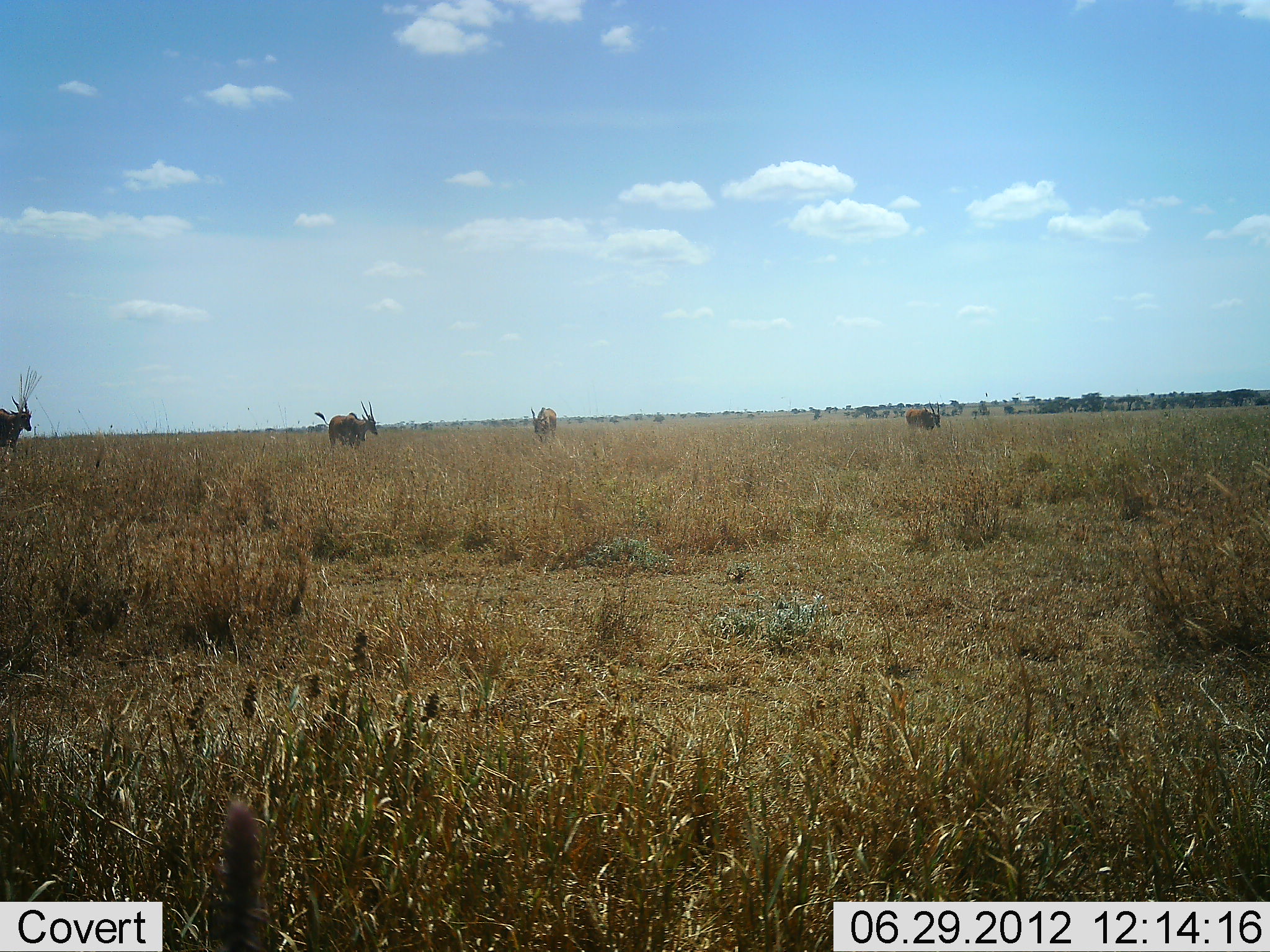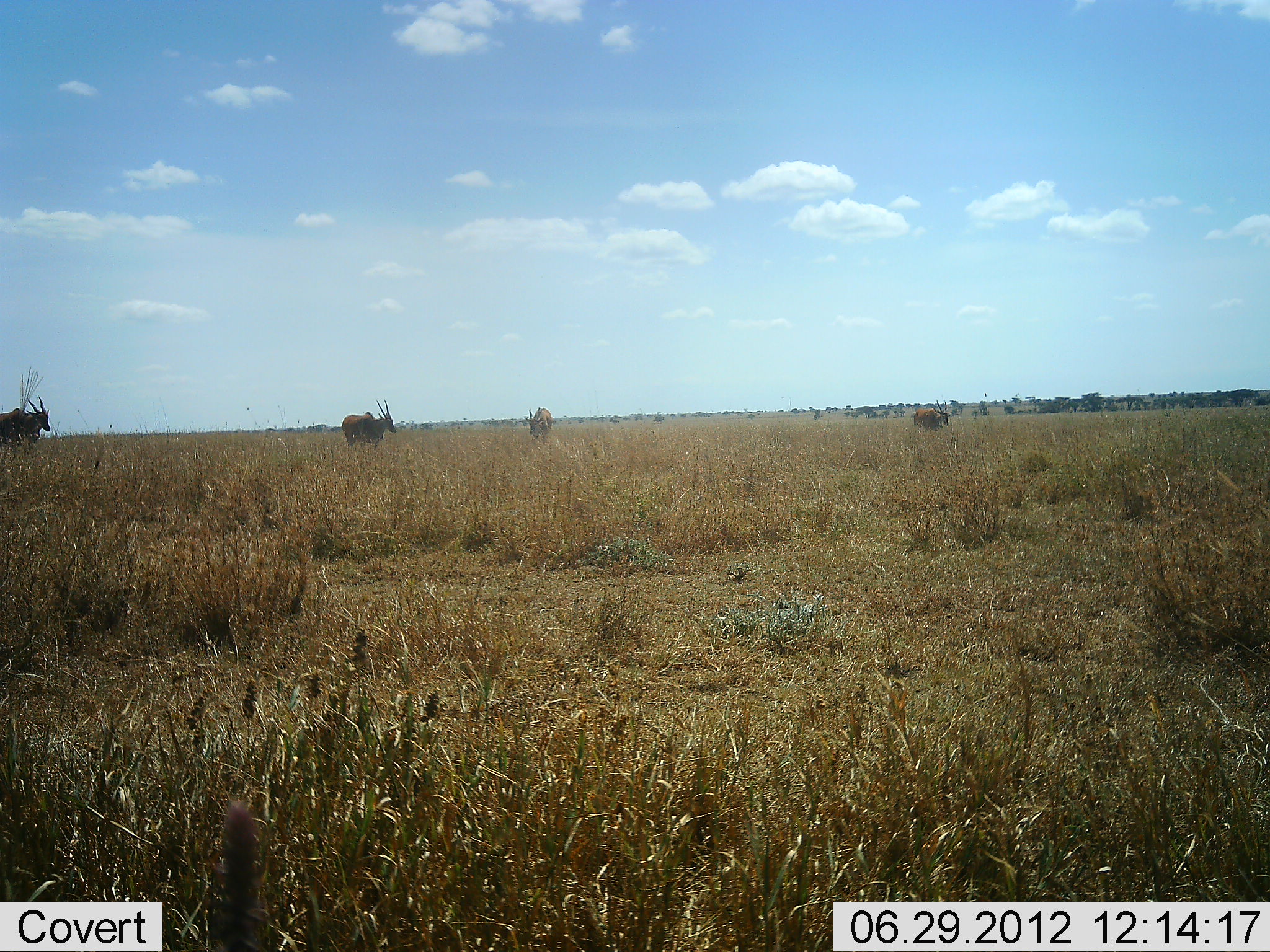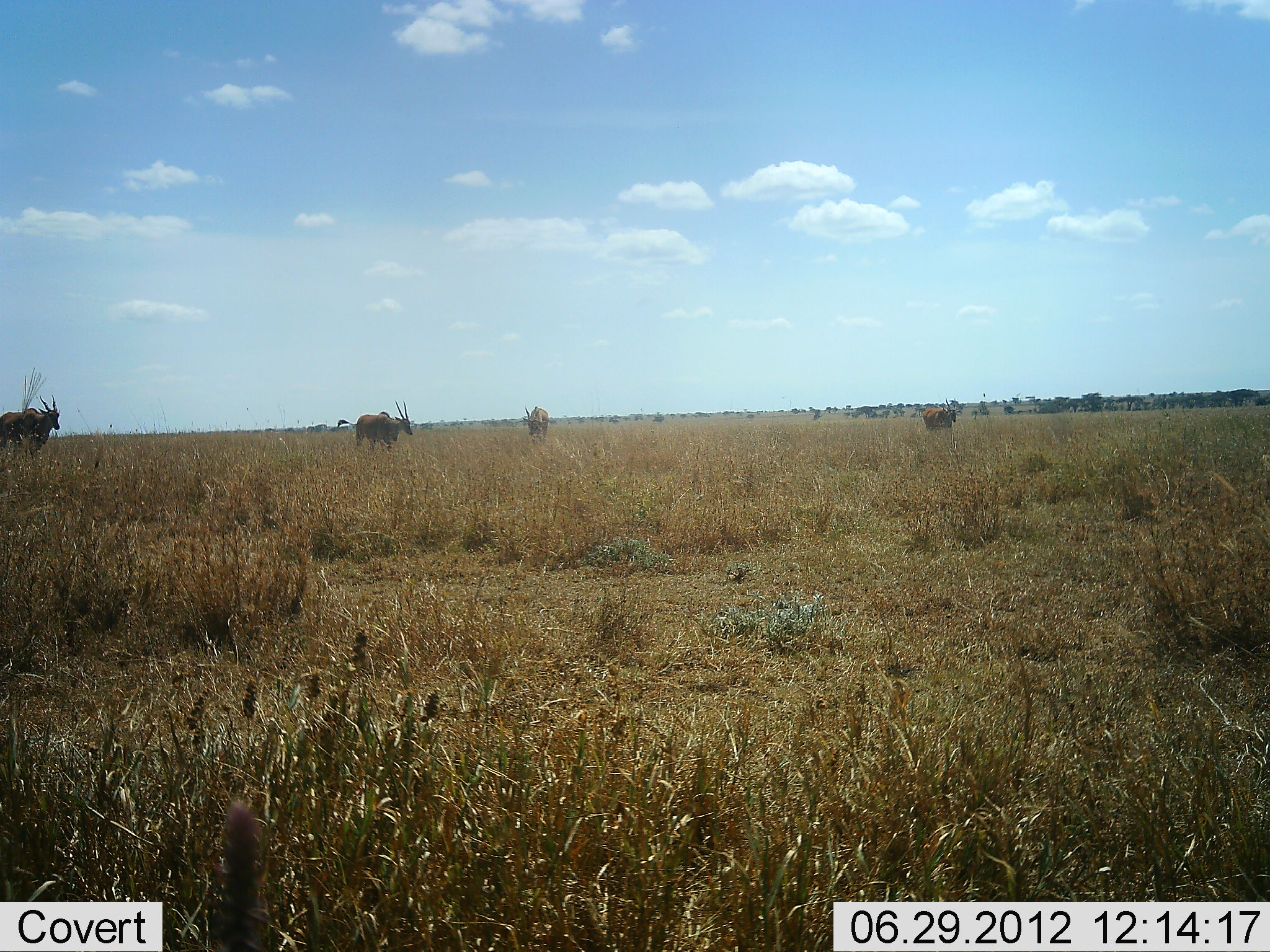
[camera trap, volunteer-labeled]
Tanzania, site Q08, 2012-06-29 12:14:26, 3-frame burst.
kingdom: Animalia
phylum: Chordata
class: Mammalia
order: Artiodactyla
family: Bovidae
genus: Tragelaphus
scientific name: Tragelaphus oryx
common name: eland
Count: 4.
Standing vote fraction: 30%.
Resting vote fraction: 0%.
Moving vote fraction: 80%.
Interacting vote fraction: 0%.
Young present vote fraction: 0%.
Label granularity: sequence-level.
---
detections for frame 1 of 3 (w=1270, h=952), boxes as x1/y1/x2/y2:
animal: 311/399/379/451; 0/394/33/453; 340/411/371/451; 904/401/942/431; 530/405/558/444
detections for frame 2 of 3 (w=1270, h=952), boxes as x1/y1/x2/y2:
animal: 0/395/51/450; 342/398/397/447; 911/399/949/433; 523/406/553/443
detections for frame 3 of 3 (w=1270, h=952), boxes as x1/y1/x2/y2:
animal: 332/399/414/455; 0/394/62/462; 922/397/963/434; 522/404/549/446